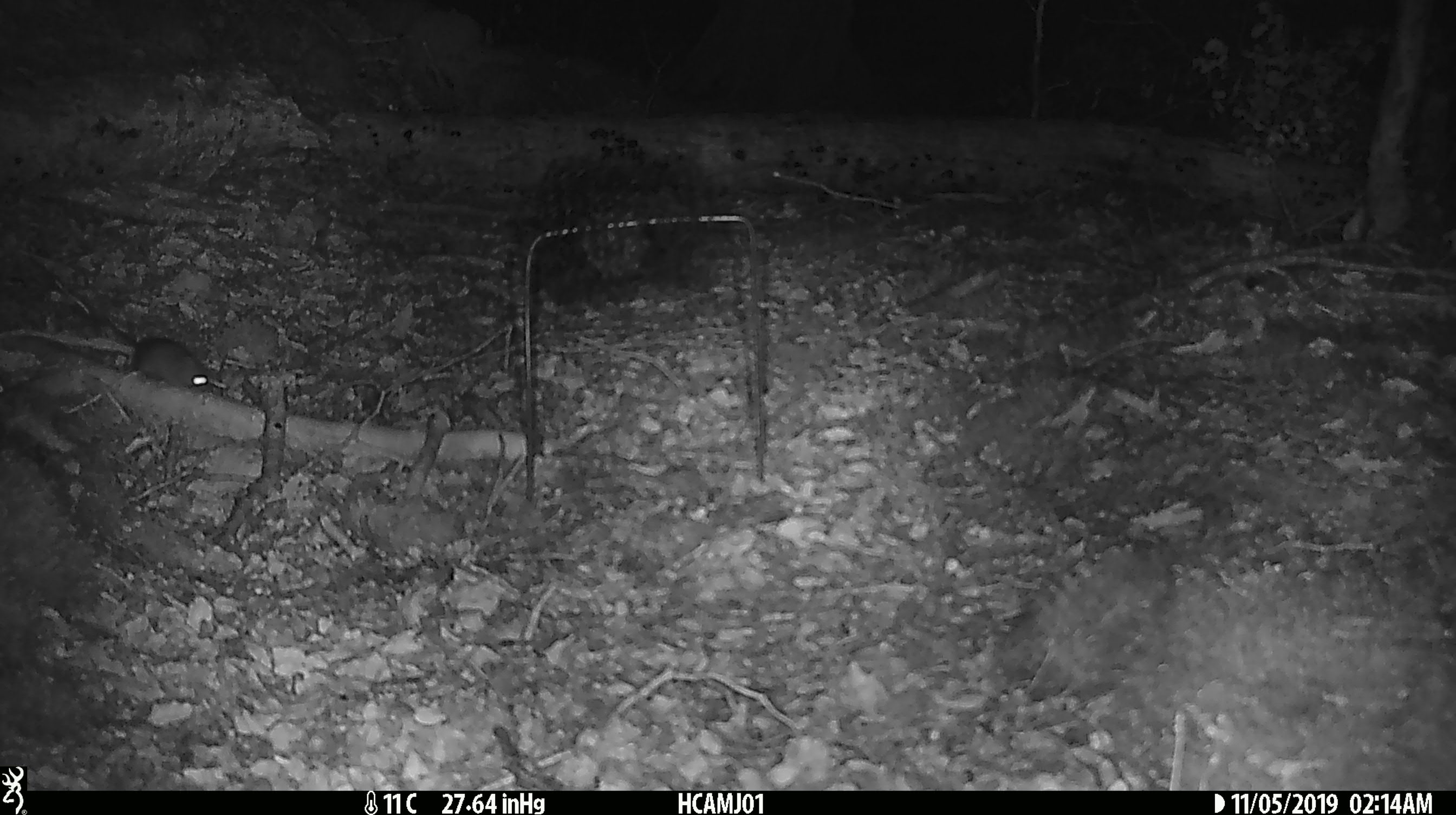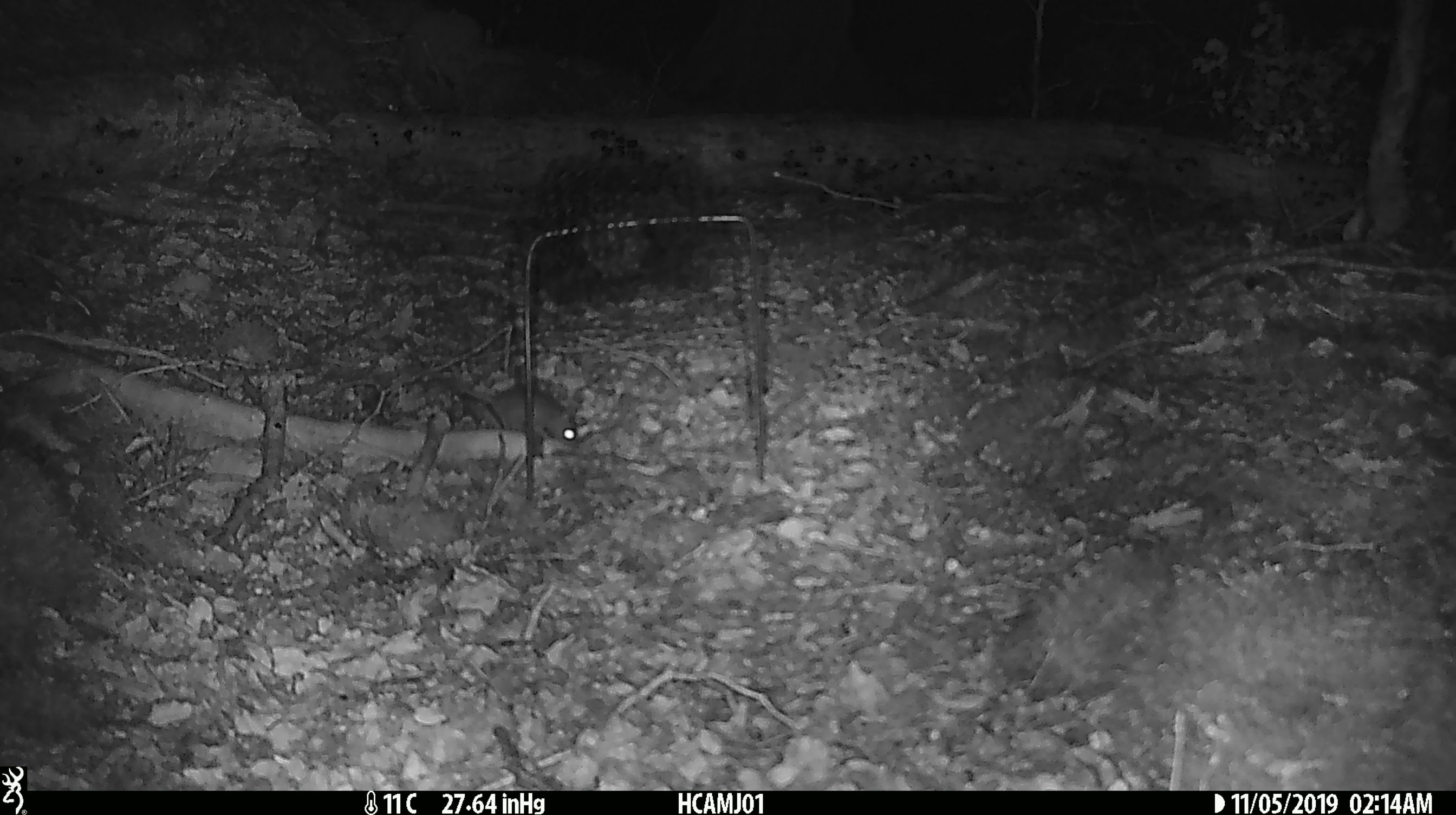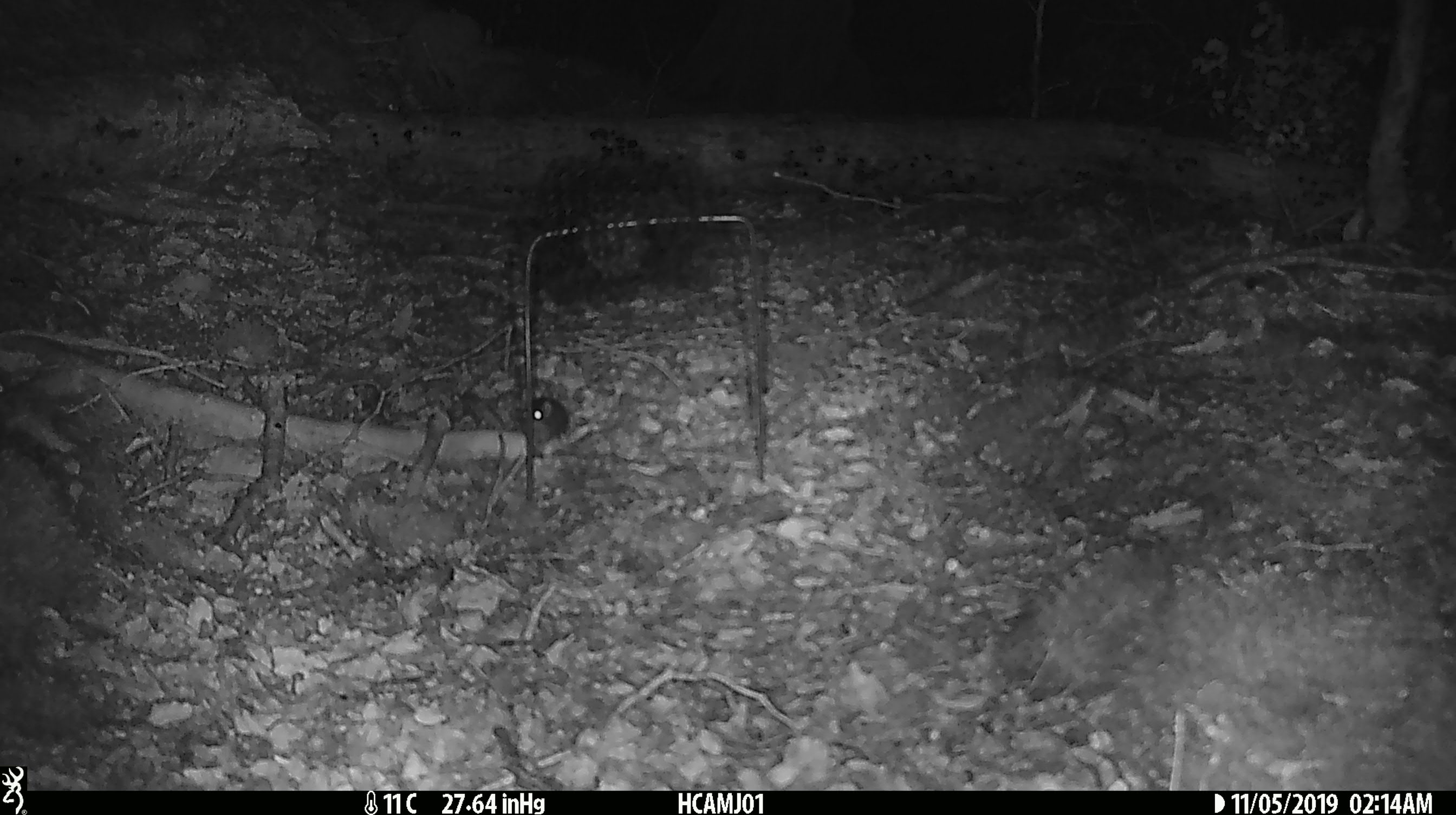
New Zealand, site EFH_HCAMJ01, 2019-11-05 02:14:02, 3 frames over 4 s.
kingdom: Animalia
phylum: Chordata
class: Mammalia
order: Rodentia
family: Muridae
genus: Mus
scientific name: Mus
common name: mouse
Mouse (Mus).